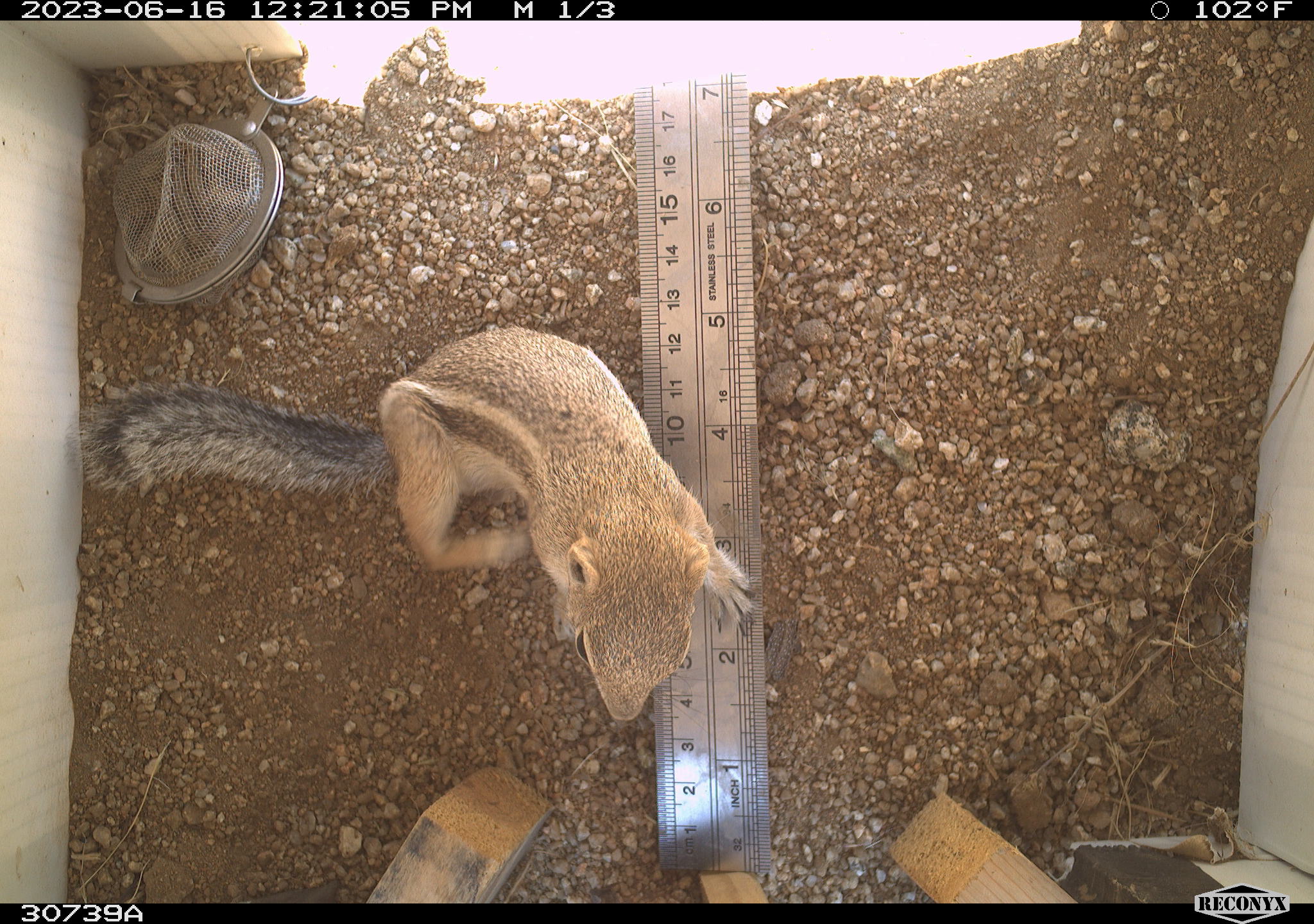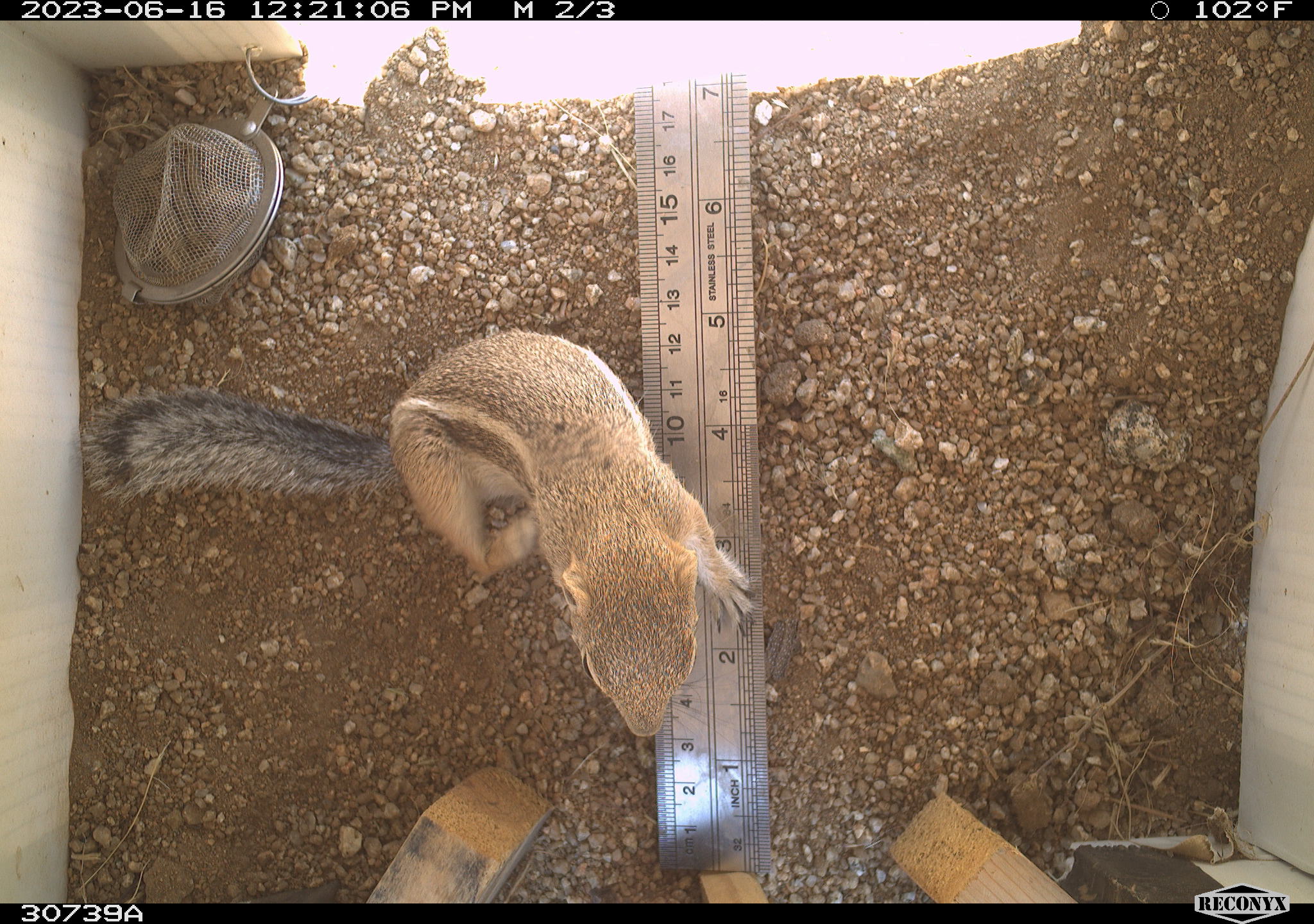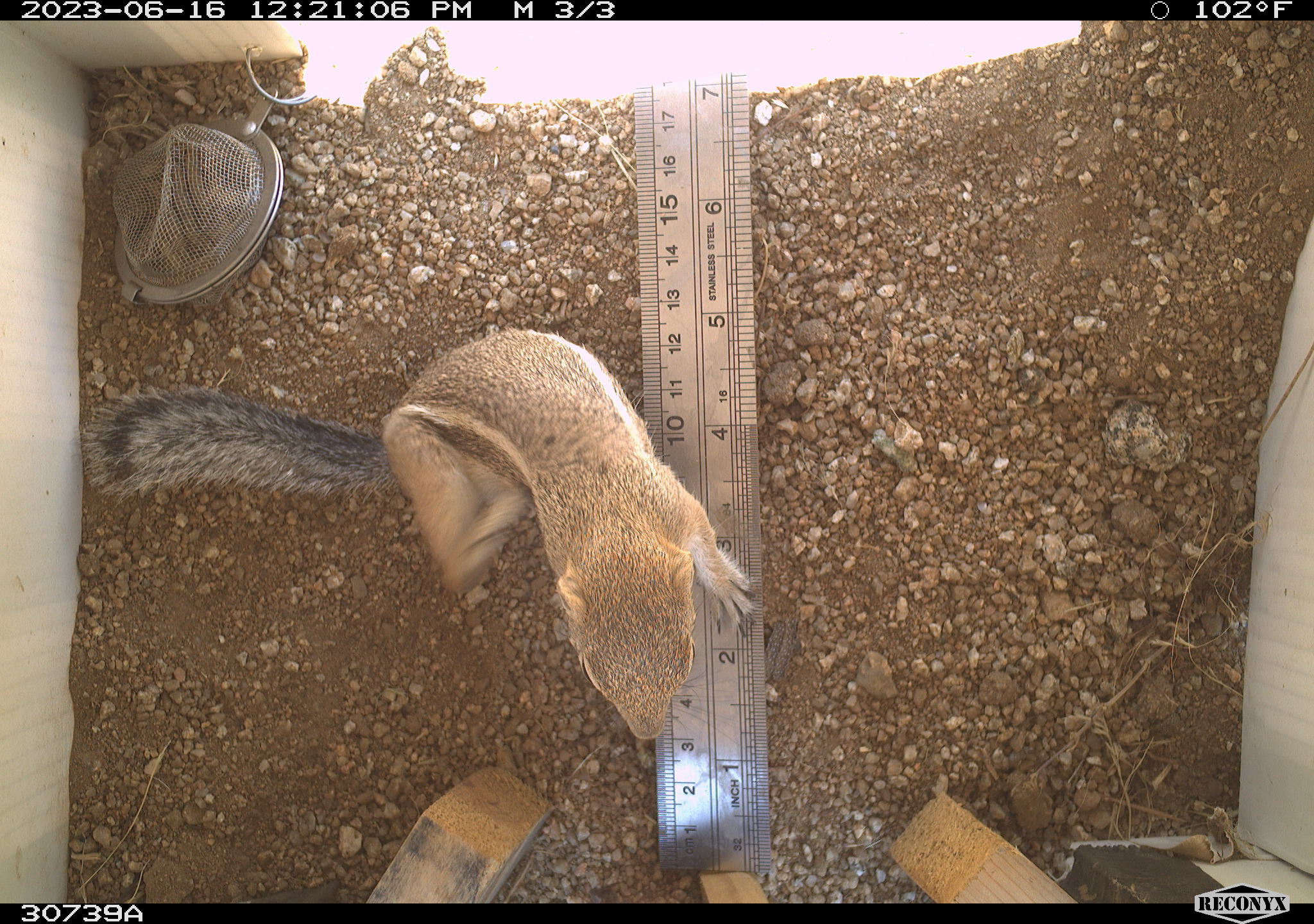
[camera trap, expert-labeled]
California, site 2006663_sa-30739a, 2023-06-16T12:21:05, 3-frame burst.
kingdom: Animalia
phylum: Chordata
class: Mammalia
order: Rodentia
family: Sciuridae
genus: Ammospermophilus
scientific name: Ammospermophilus leucurus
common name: white-tailed antelope squirrel